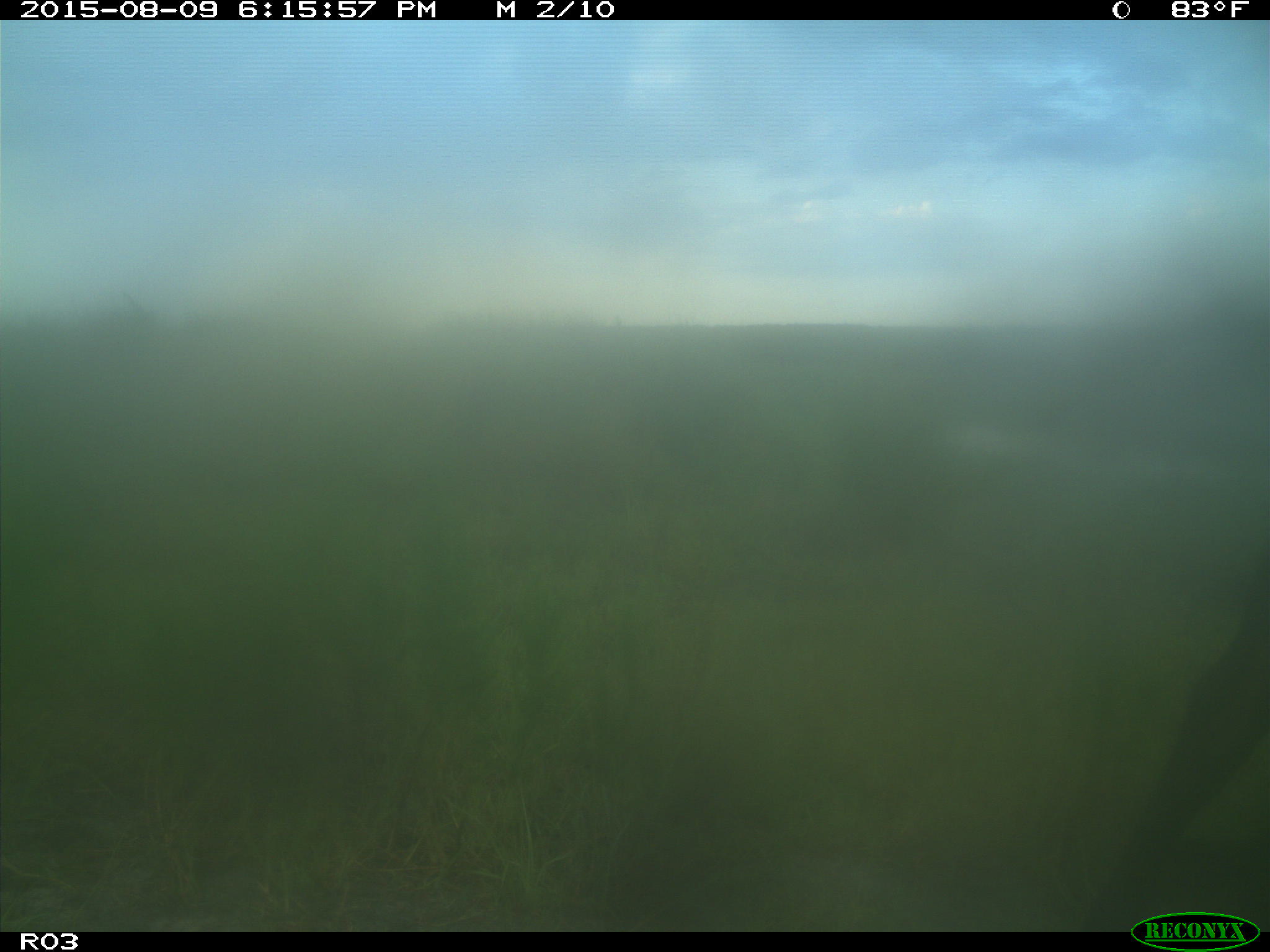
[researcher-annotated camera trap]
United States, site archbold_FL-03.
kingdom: Animalia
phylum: Chordata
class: Mammalia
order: Artiodactyla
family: Bovidae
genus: Bos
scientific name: Bos taurus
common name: domestic cow